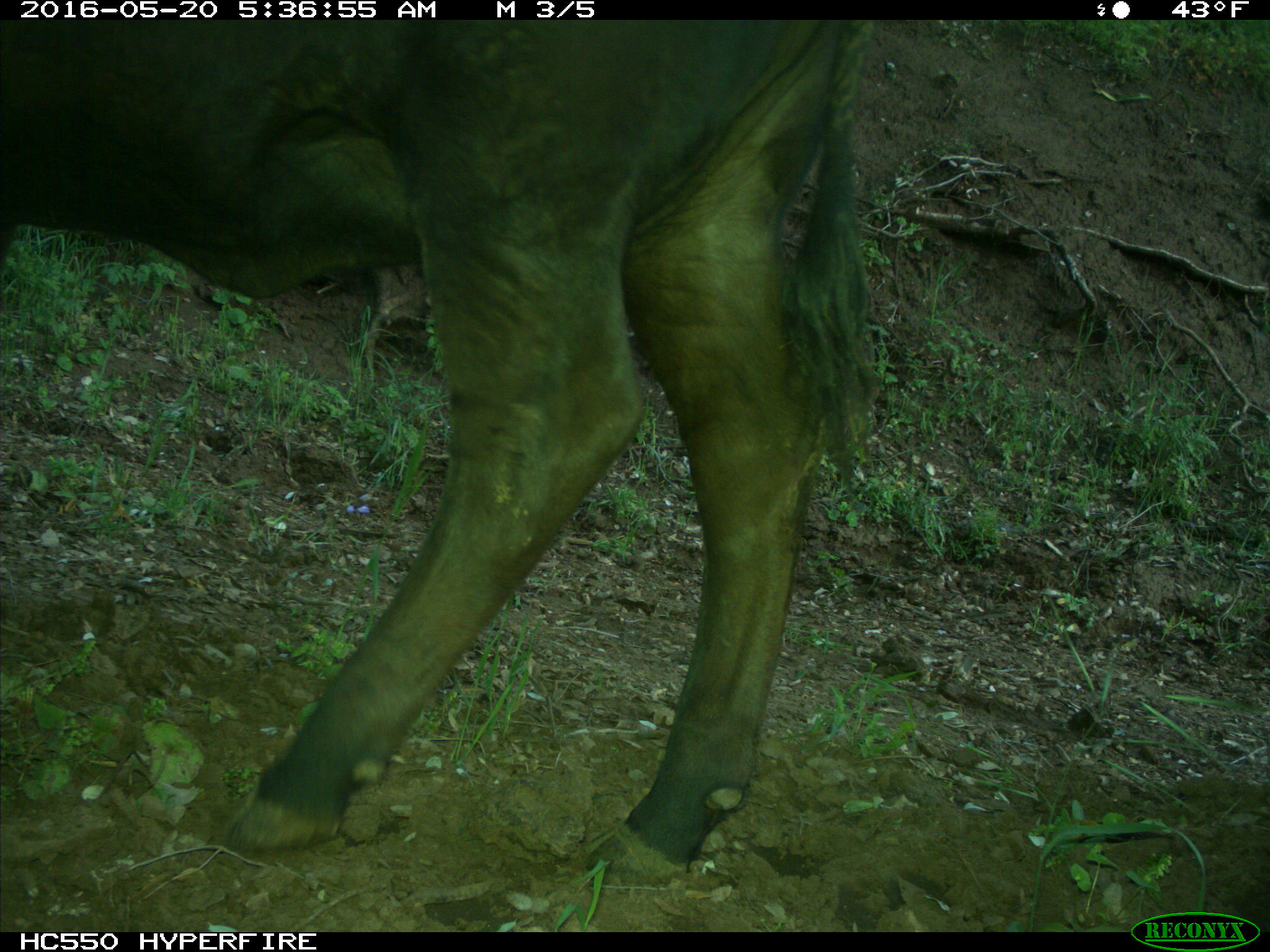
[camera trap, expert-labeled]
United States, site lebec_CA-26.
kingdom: Animalia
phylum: Chordata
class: Mammalia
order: Artiodactyla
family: Bovidae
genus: Bos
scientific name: Bos taurus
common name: domestic cow